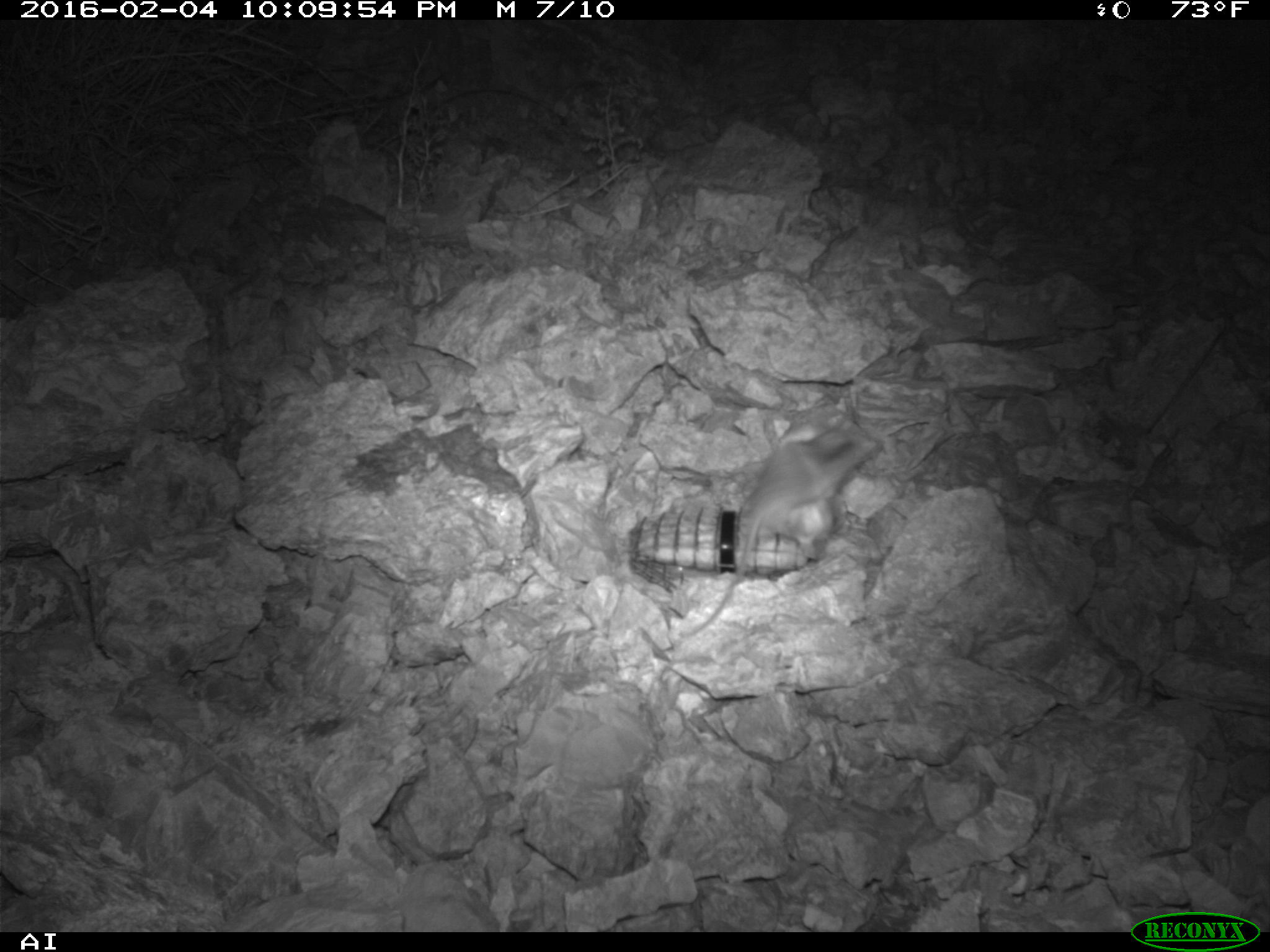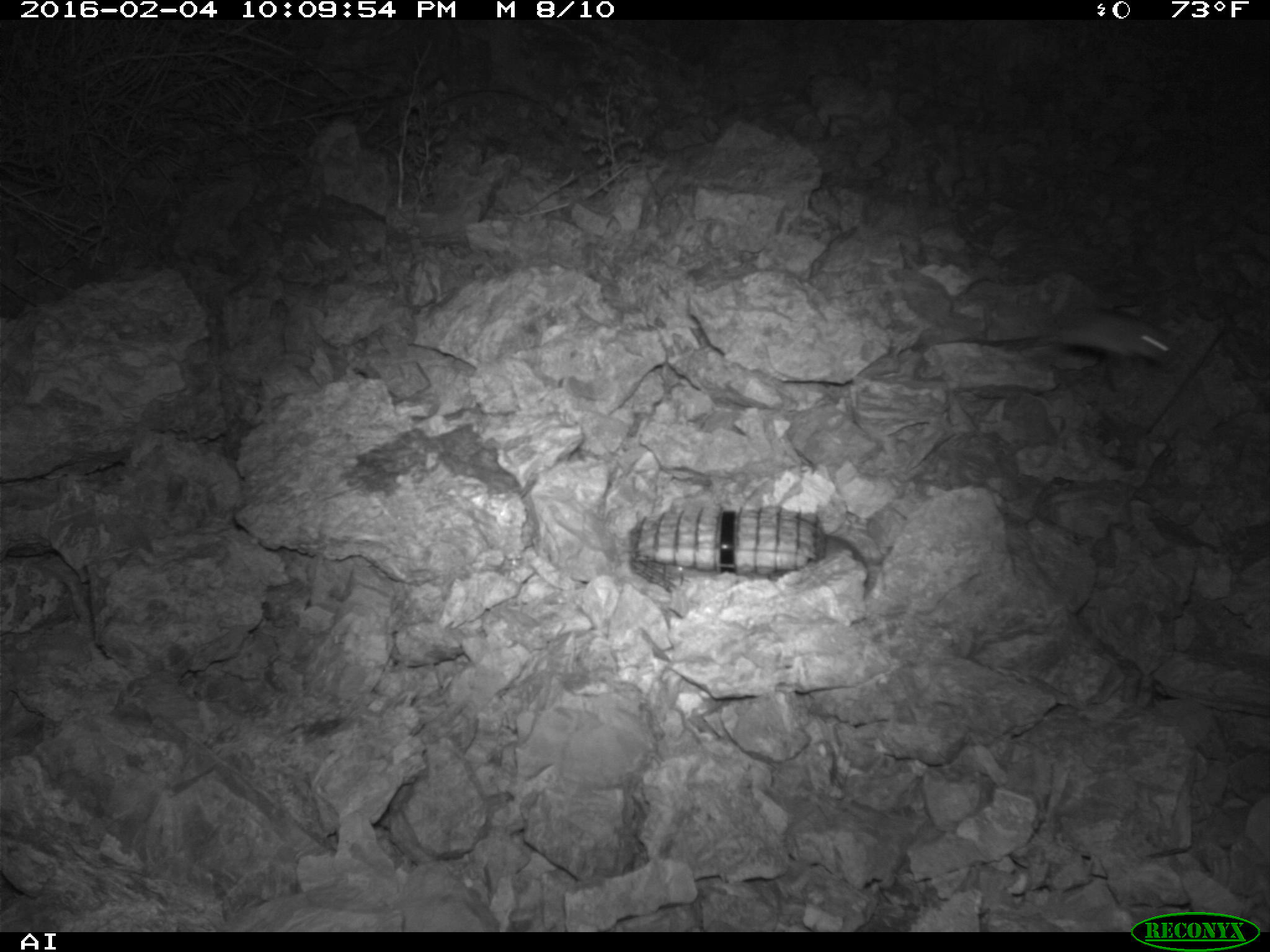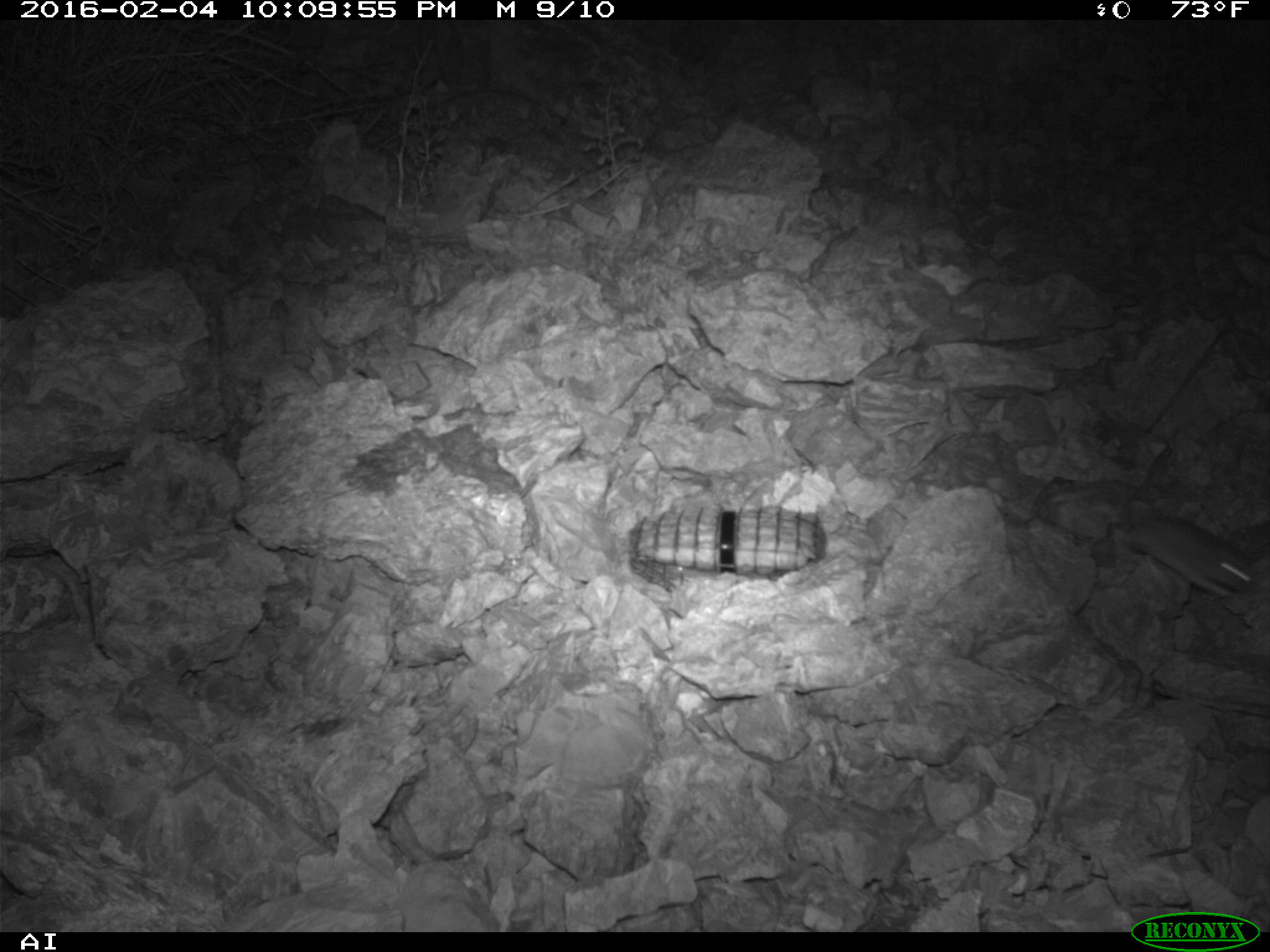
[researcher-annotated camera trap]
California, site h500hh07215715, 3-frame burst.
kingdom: Animalia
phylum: Chordata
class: Mammalia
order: Rodentia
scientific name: Rodentia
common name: rodent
Rodent (Rodentia).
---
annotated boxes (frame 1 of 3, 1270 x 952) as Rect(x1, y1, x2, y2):
rodent: Rect(680, 425, 877, 638)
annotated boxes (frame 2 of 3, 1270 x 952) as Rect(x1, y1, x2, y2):
rodent: Rect(1057, 306, 1176, 361)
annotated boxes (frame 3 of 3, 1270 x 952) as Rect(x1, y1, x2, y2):
rodent: Rect(1112, 516, 1259, 598)